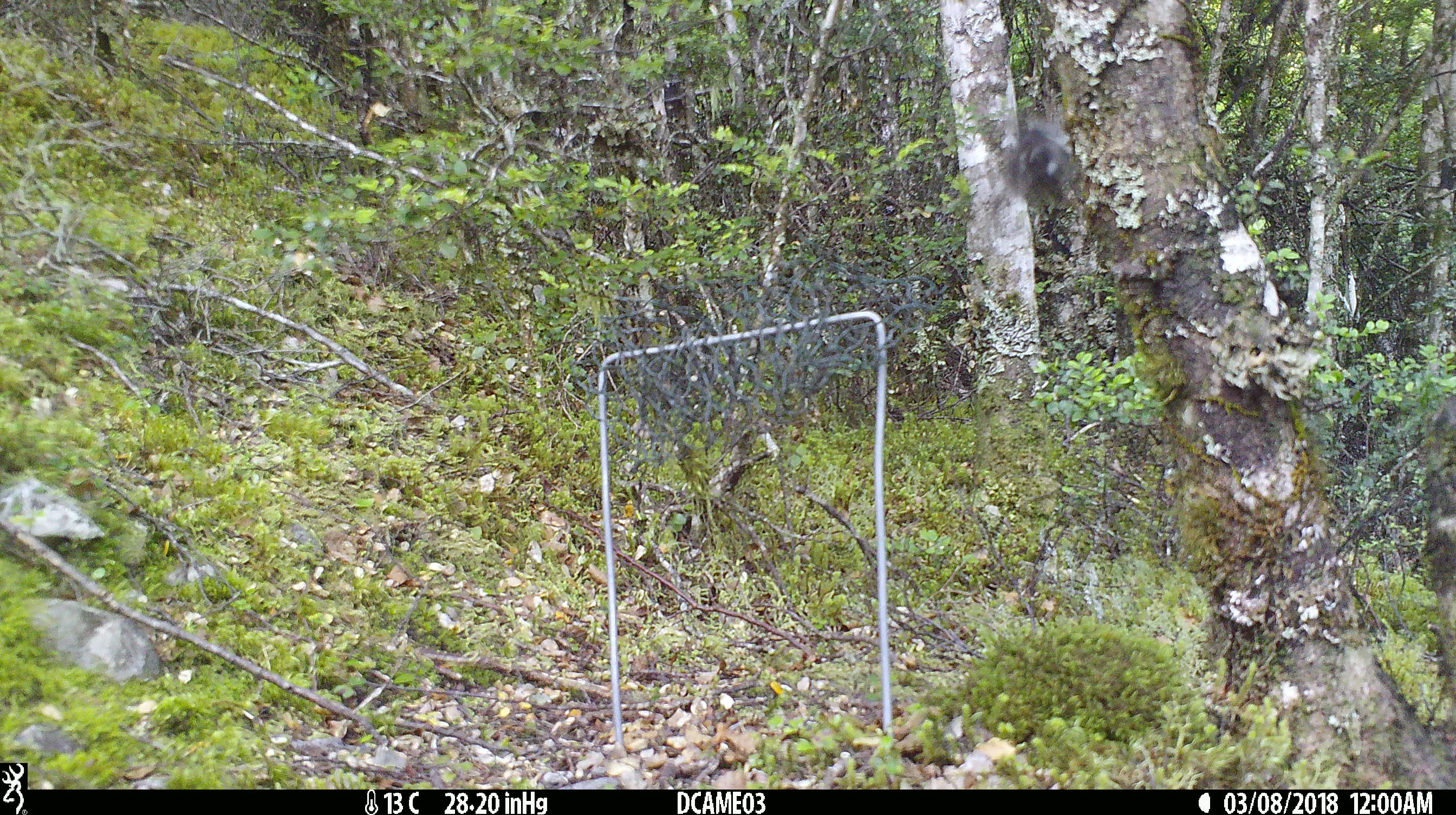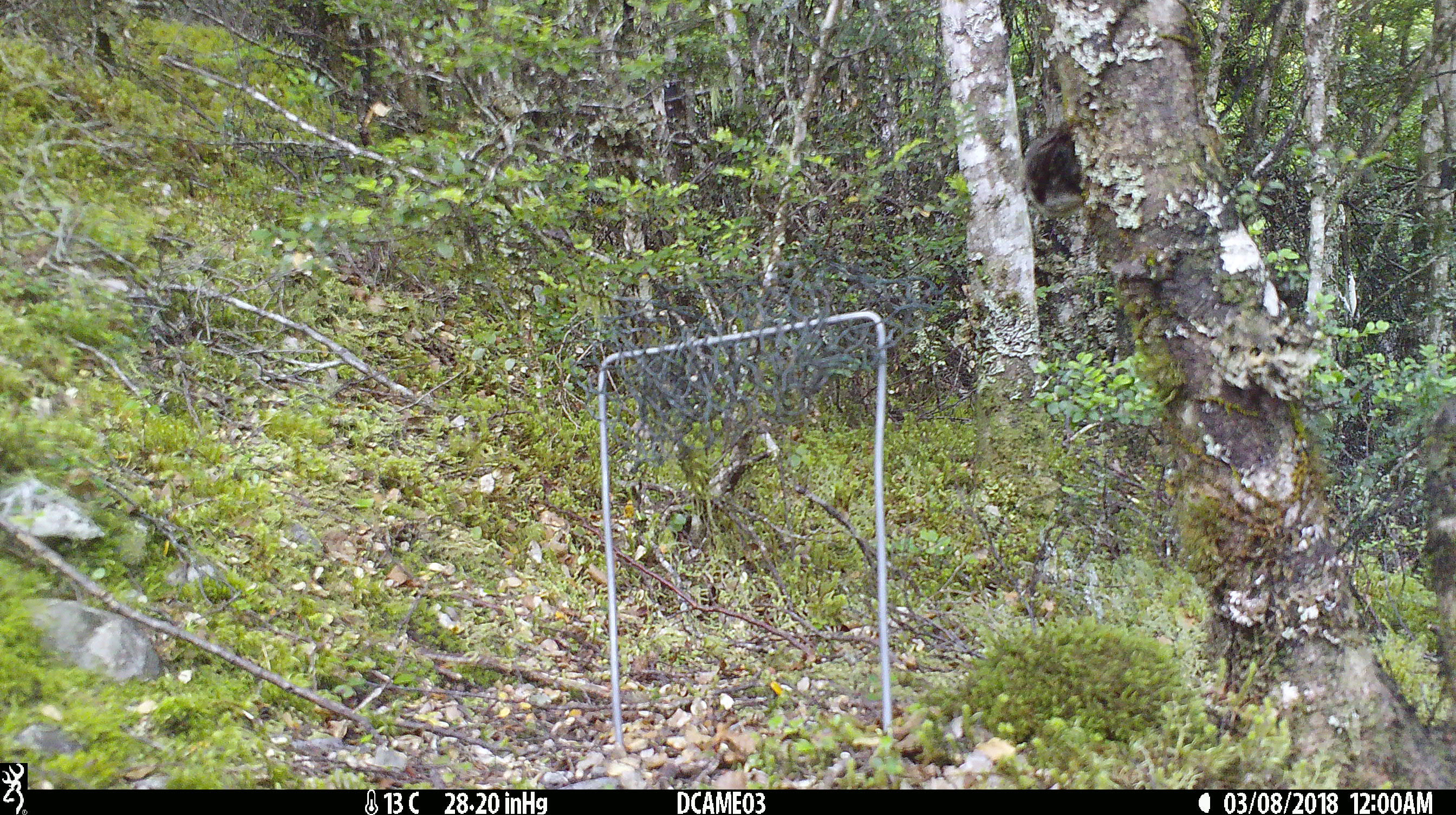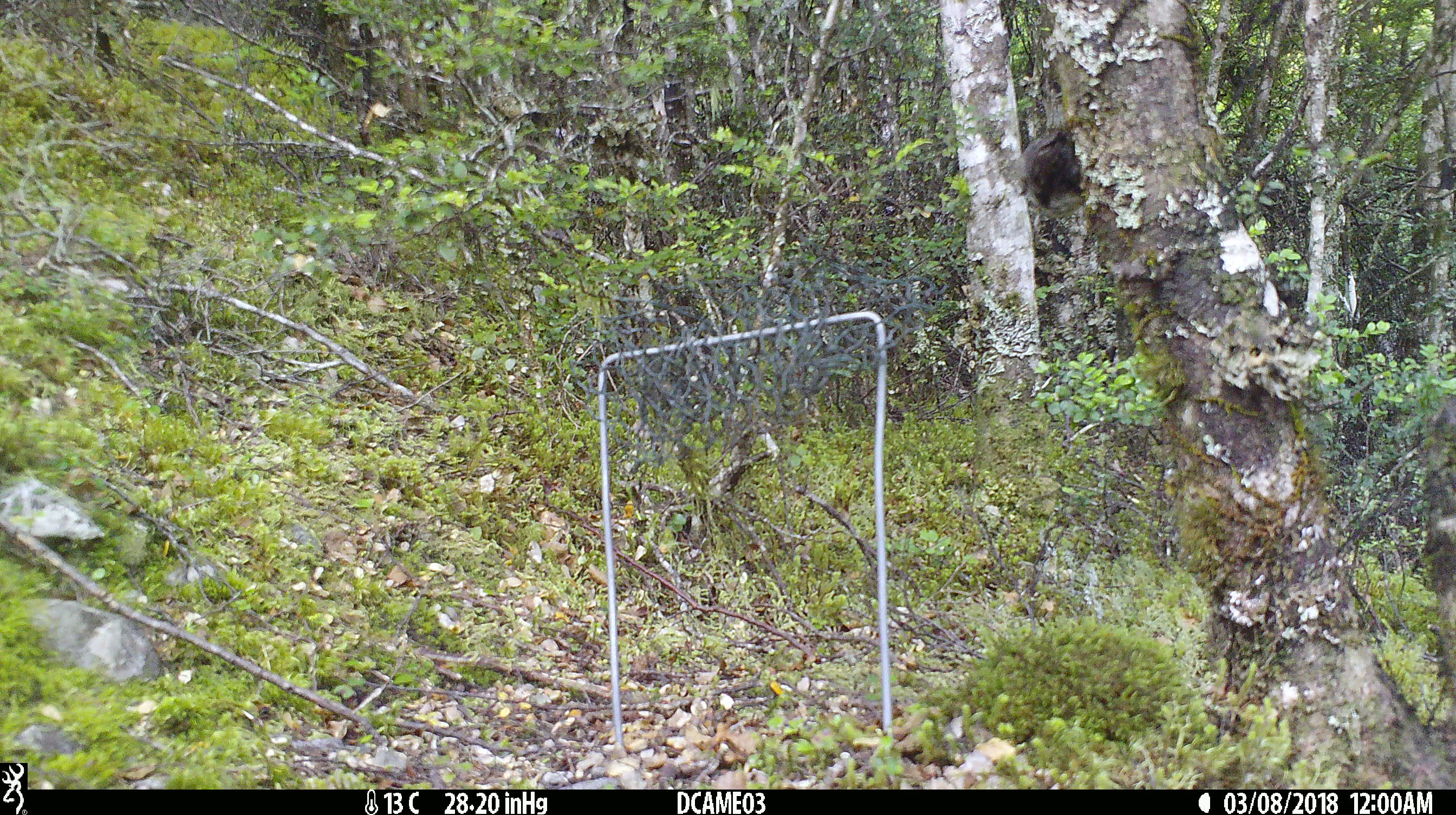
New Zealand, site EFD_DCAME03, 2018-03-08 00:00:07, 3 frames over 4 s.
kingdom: Animalia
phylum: Chordata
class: Aves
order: Passeriformes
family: Petroicidae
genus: Petroica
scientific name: Petroica australis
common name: new zealand robin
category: robin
Robin (new zealand robin) (Petroica australis).